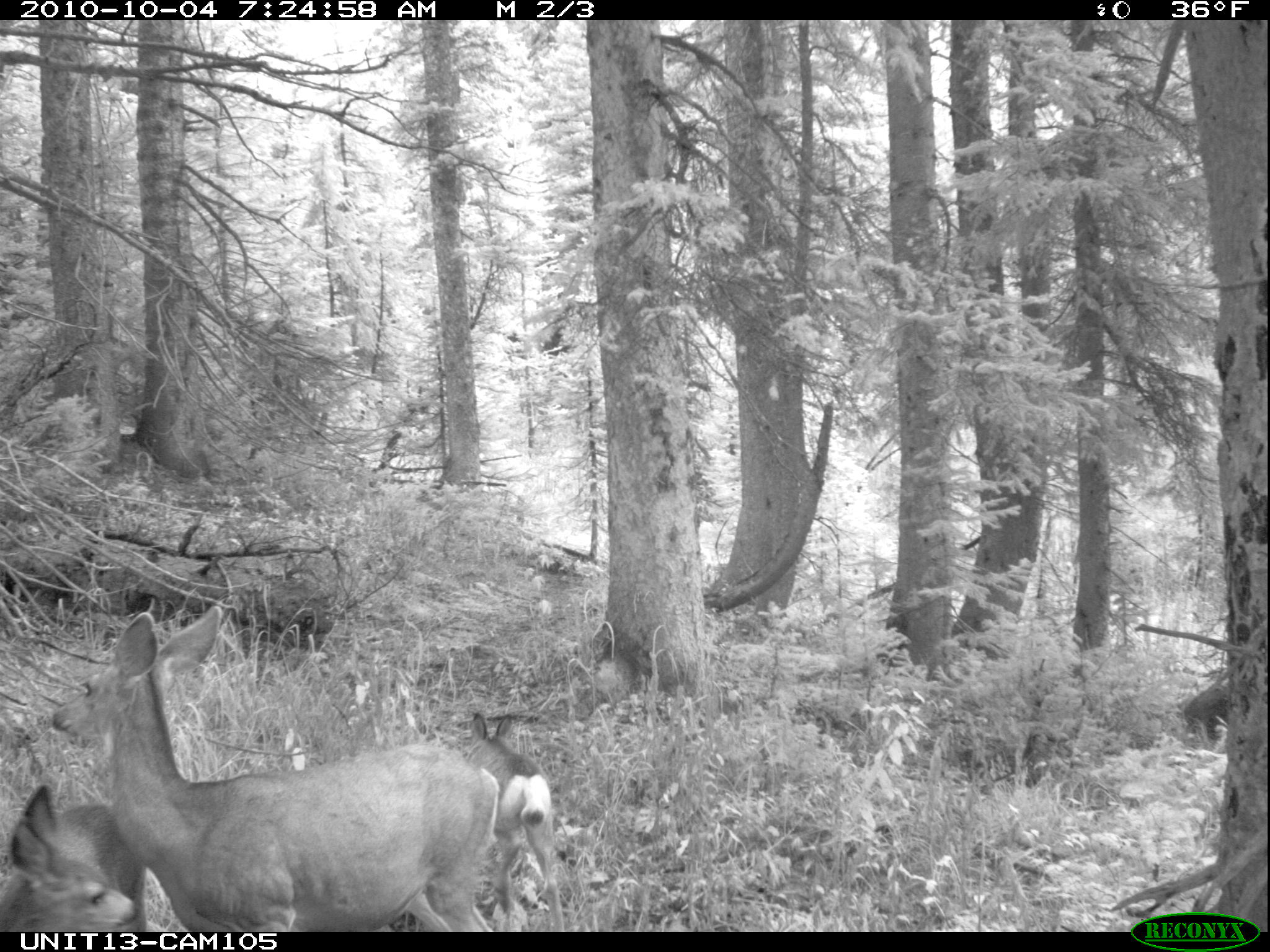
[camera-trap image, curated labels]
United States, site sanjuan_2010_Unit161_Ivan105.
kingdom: Animalia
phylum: Chordata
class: Mammalia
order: Artiodactyla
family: Cervidae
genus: Odocoileus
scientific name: Odocoileus hemionus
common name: mule deer